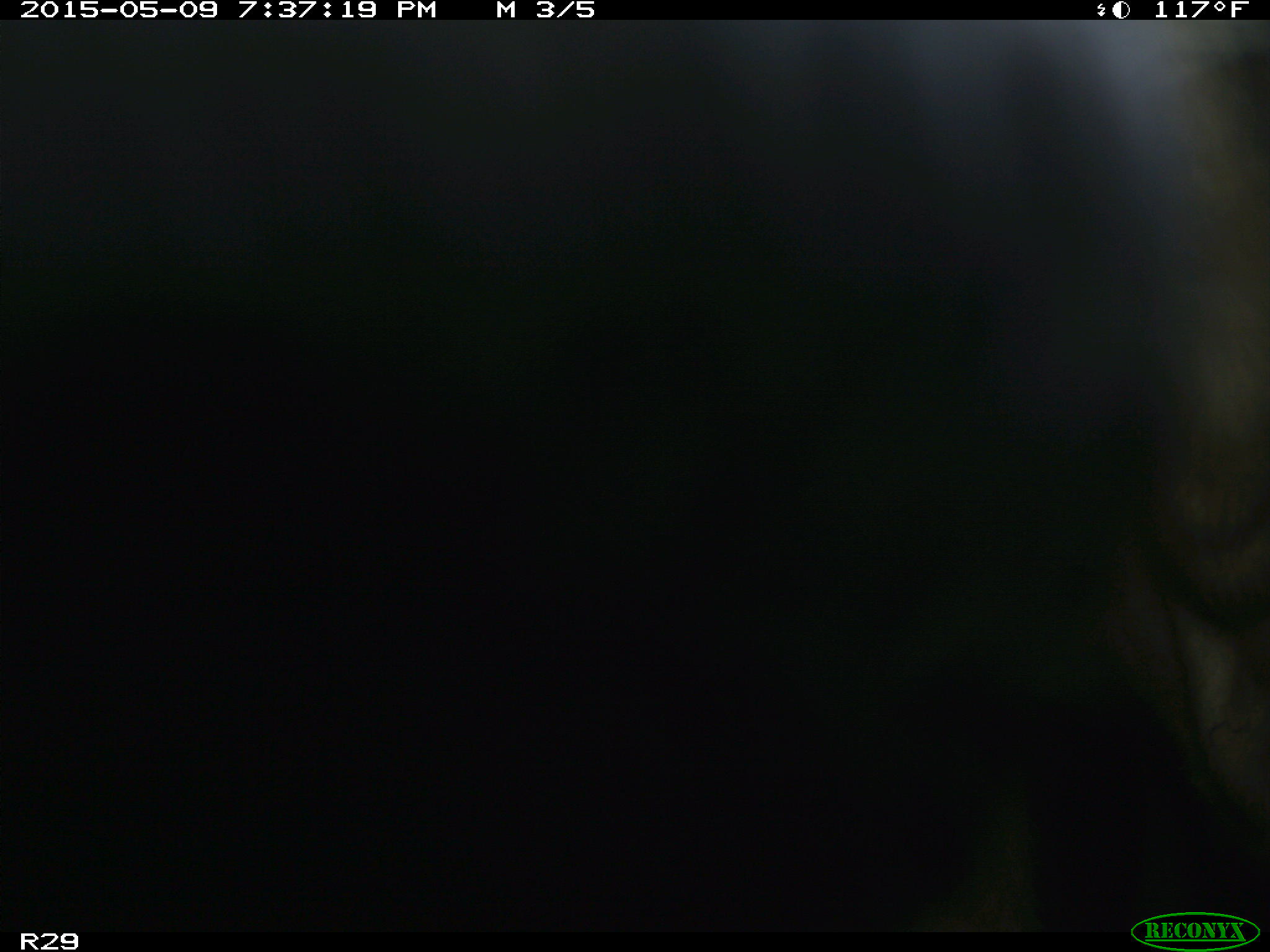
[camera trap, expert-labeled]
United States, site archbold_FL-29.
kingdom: Animalia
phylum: Chordata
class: Mammalia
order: Artiodactyla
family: Bovidae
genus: Bos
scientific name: Bos taurus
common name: domestic cow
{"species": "Bos taurus (domestic cow)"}